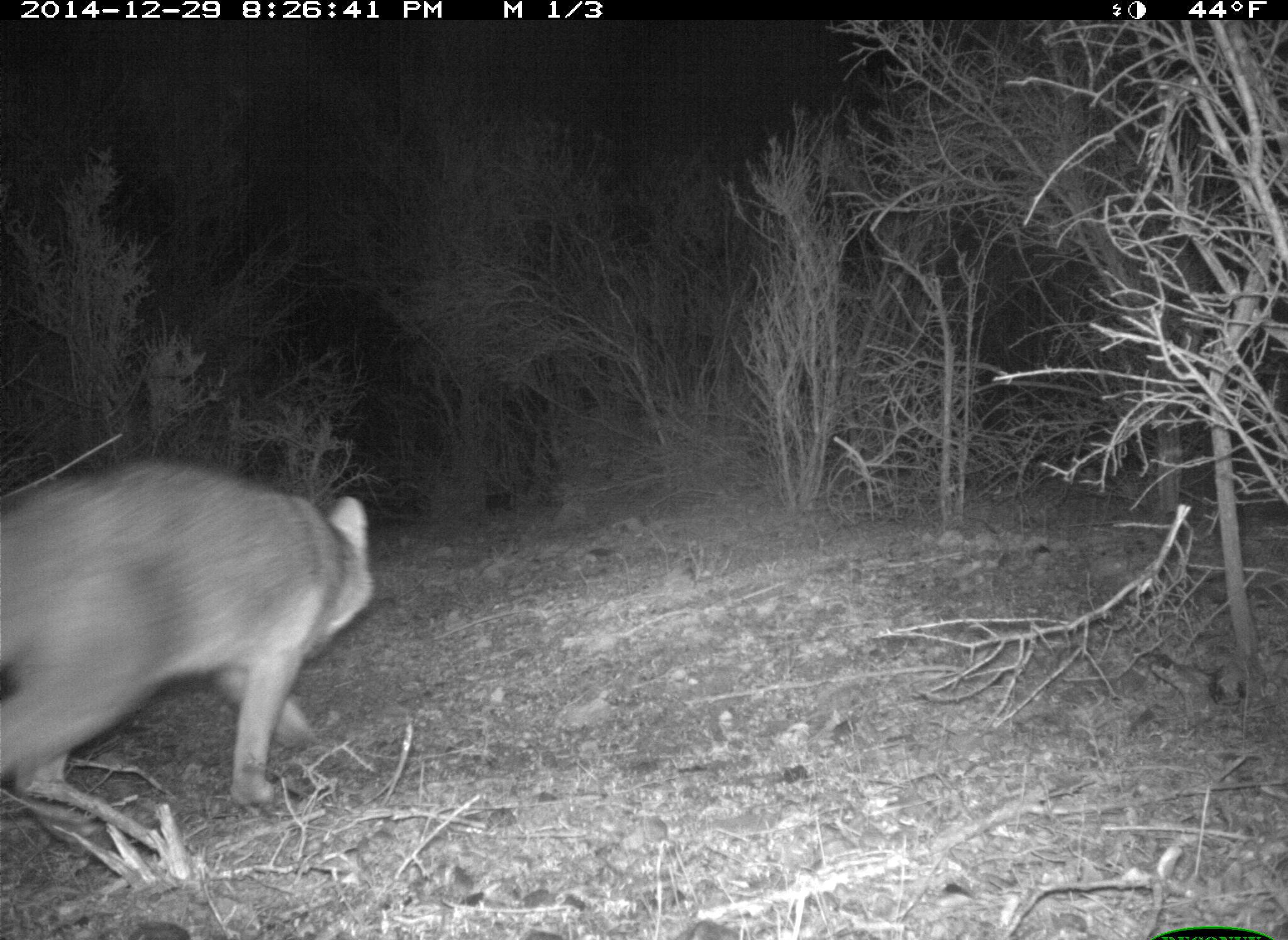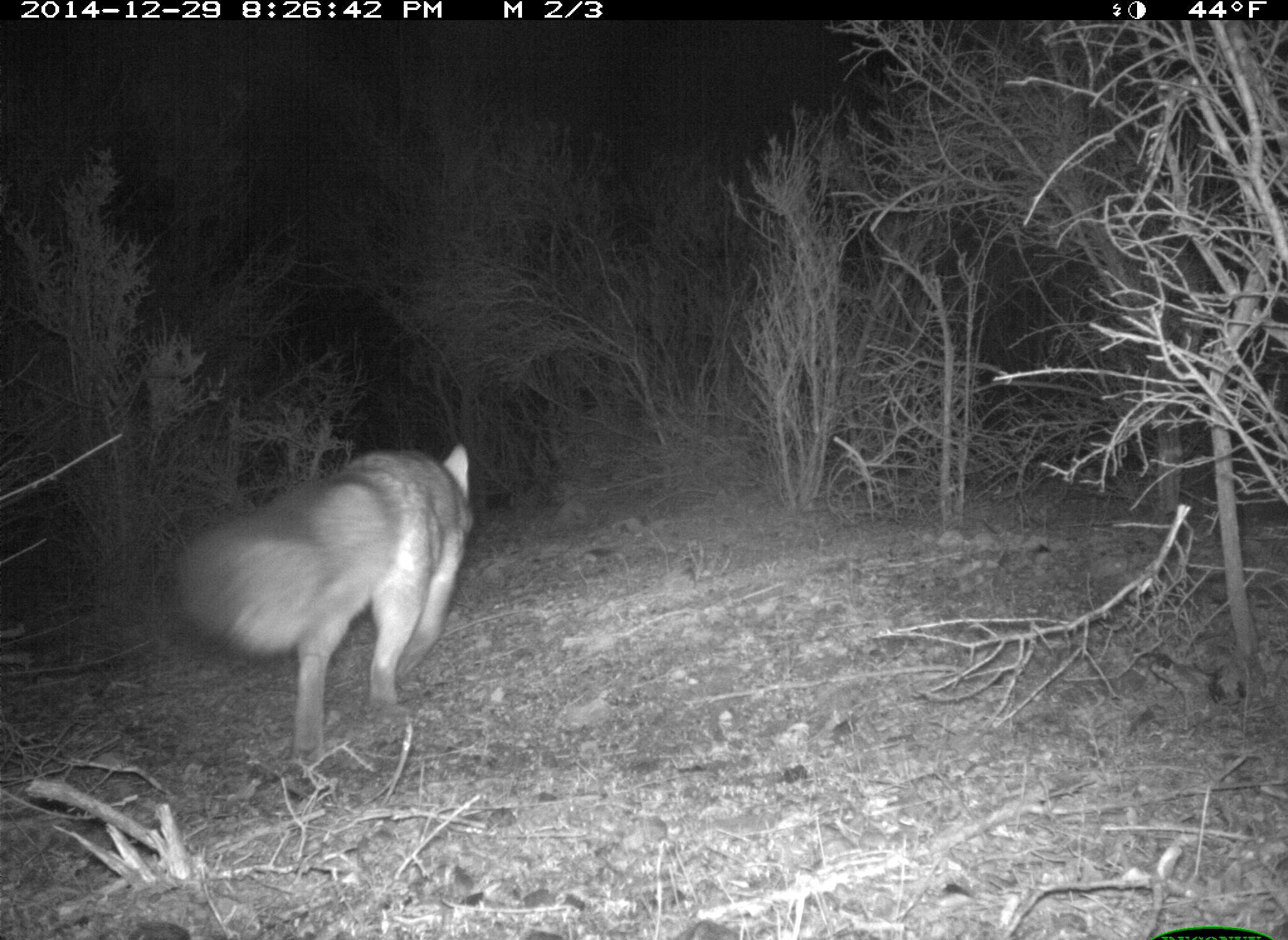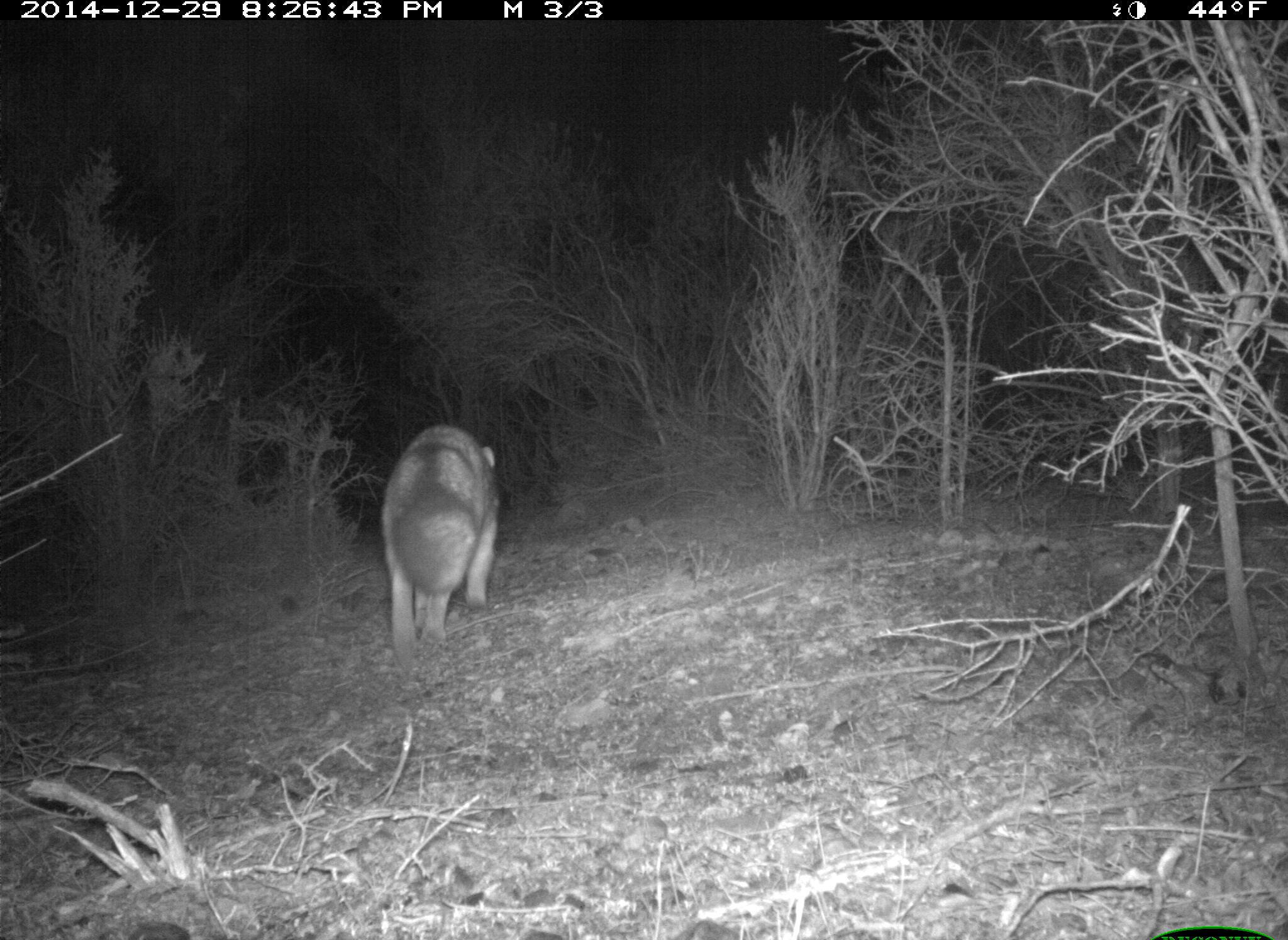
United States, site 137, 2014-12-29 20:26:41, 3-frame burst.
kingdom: Animalia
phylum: Chordata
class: Mammalia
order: Carnivora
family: Canidae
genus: Urocyon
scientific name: Urocyon cinereoargenteus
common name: gray fox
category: fox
Fox (gray fox) (Urocyon cinereoargenteus).